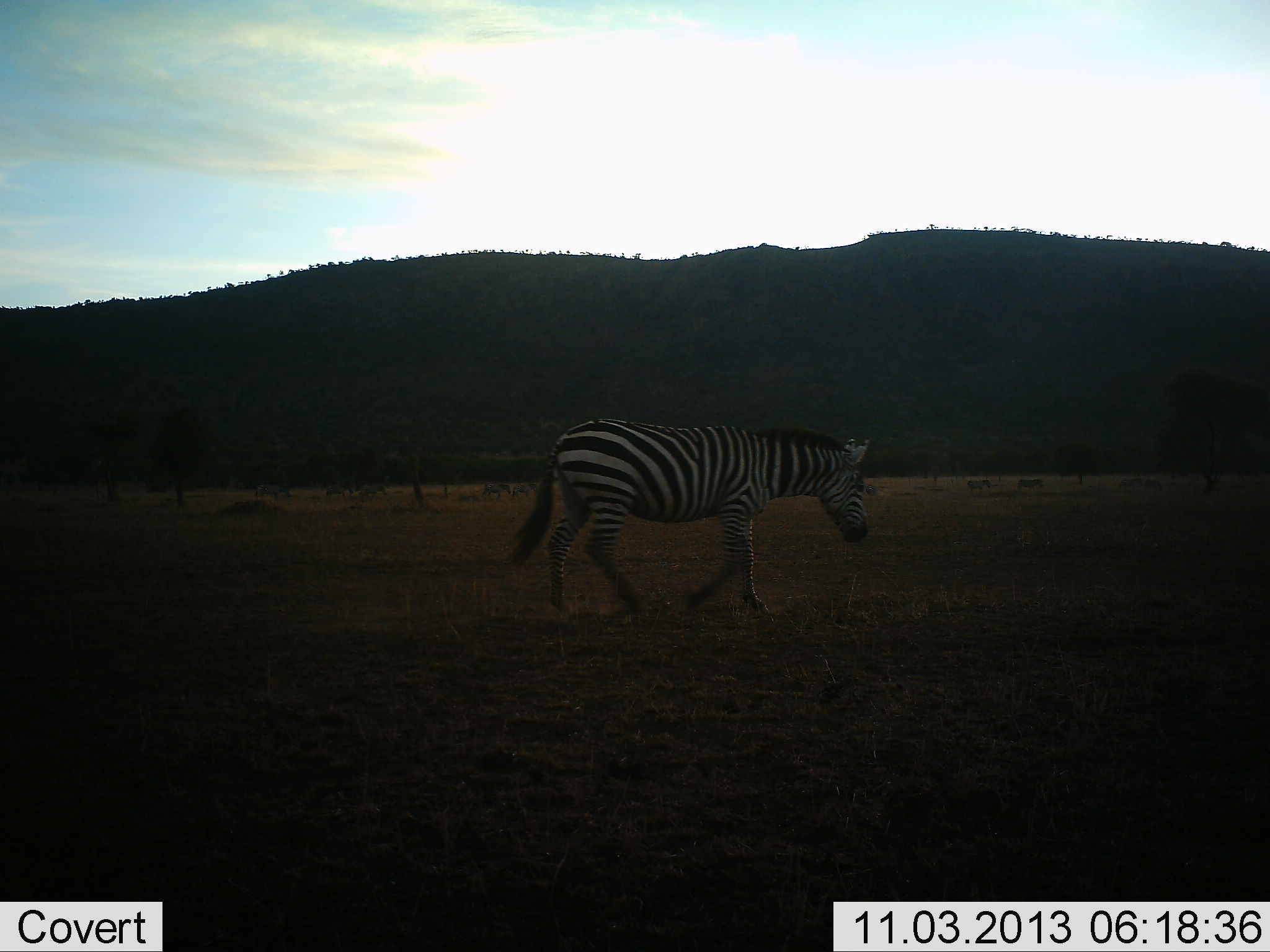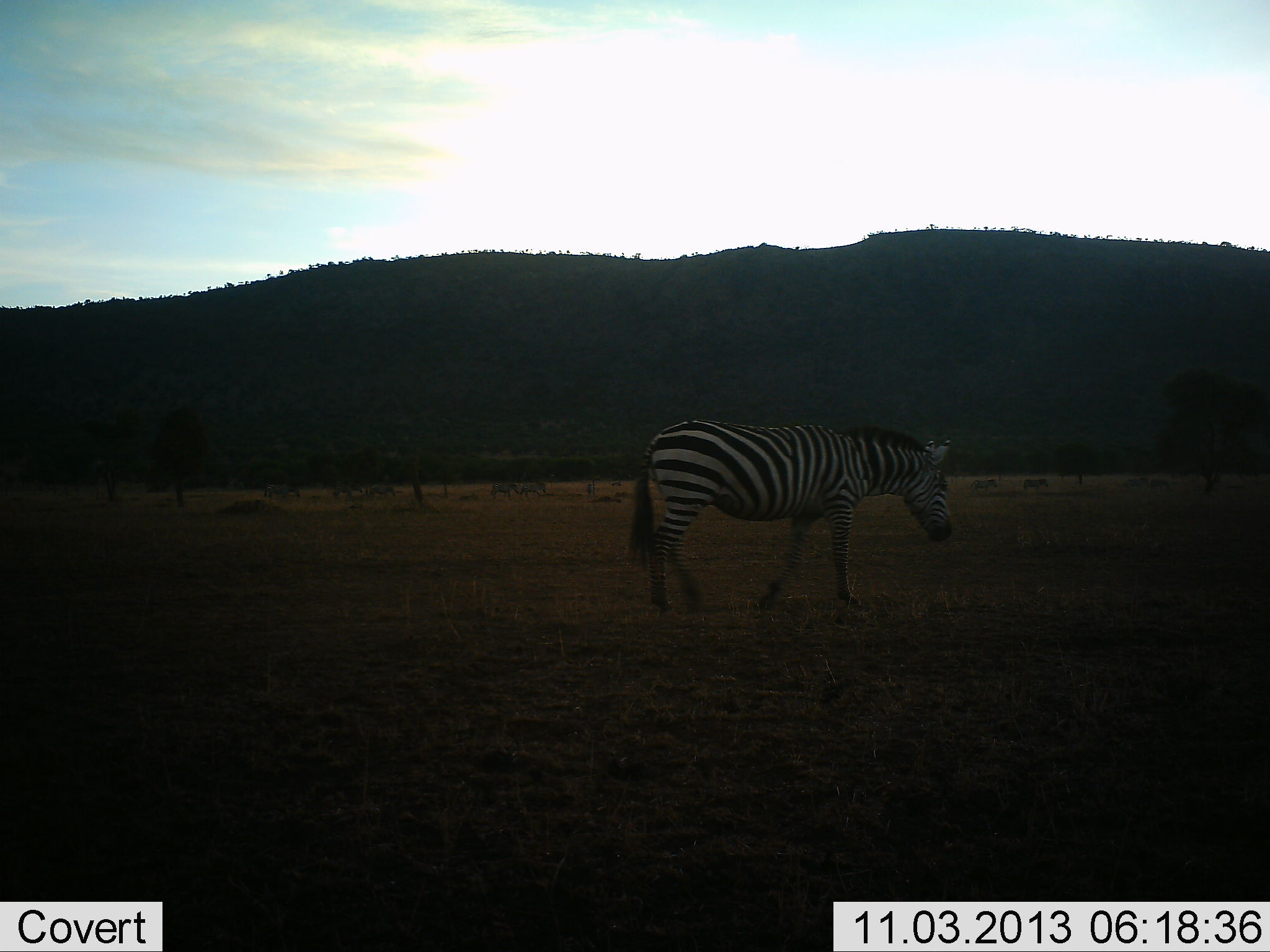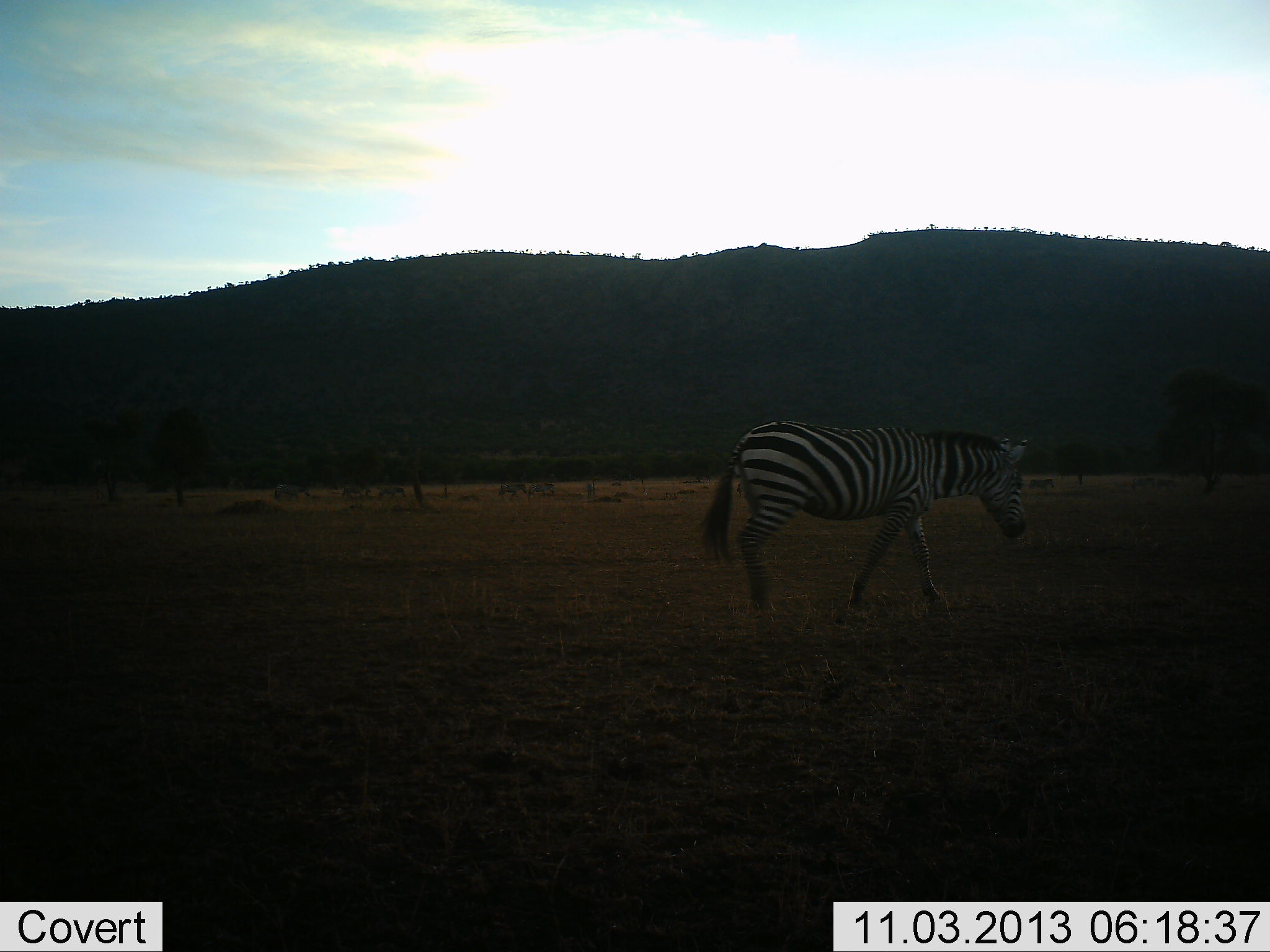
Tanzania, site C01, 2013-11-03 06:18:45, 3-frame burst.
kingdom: Animalia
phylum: Chordata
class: Mammalia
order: Perissodactyla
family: Equidae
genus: Equus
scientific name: Equus quagga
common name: plains zebra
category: zebra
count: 1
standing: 30%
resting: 0%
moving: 80%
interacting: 0%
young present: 0%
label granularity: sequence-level